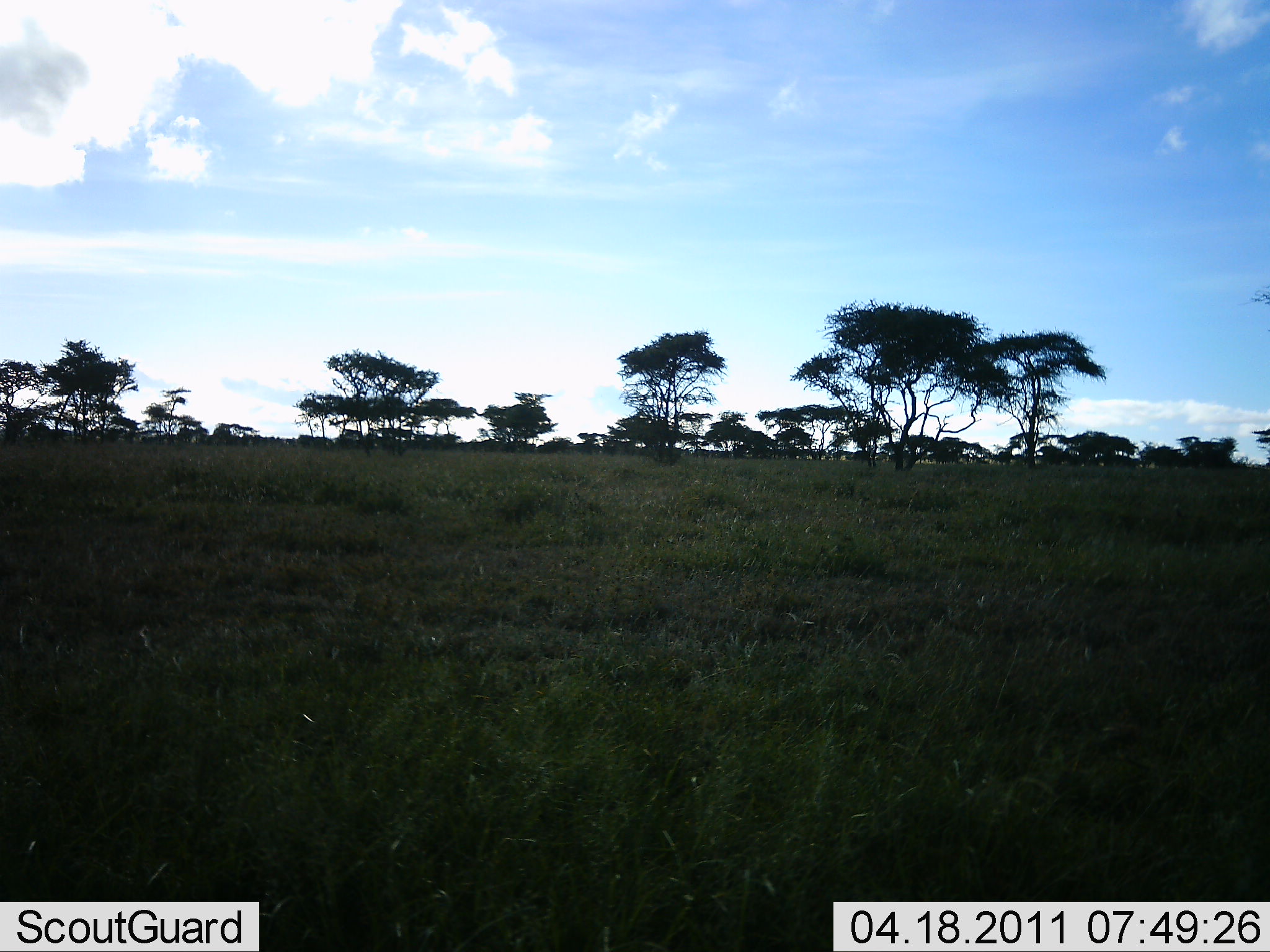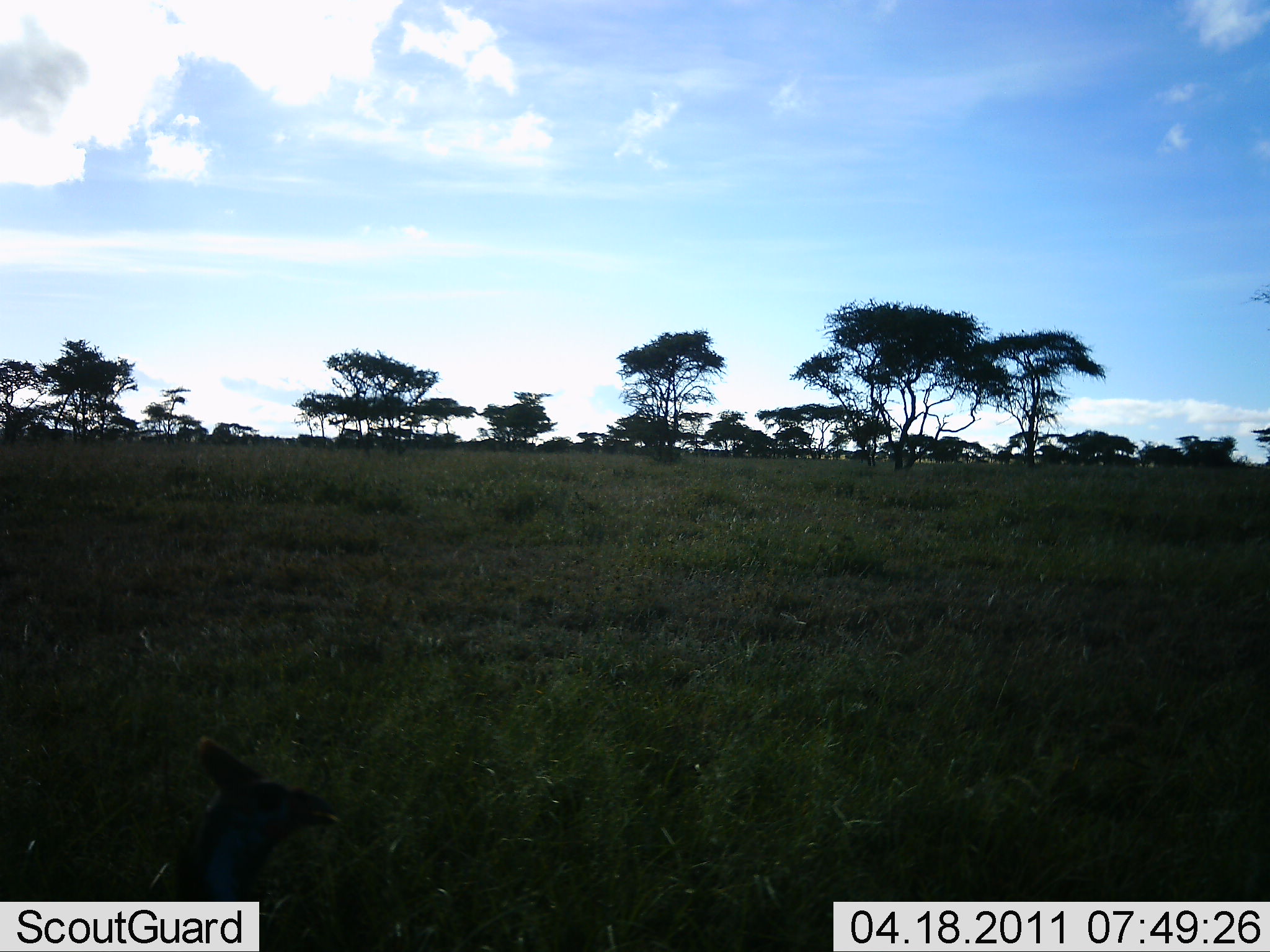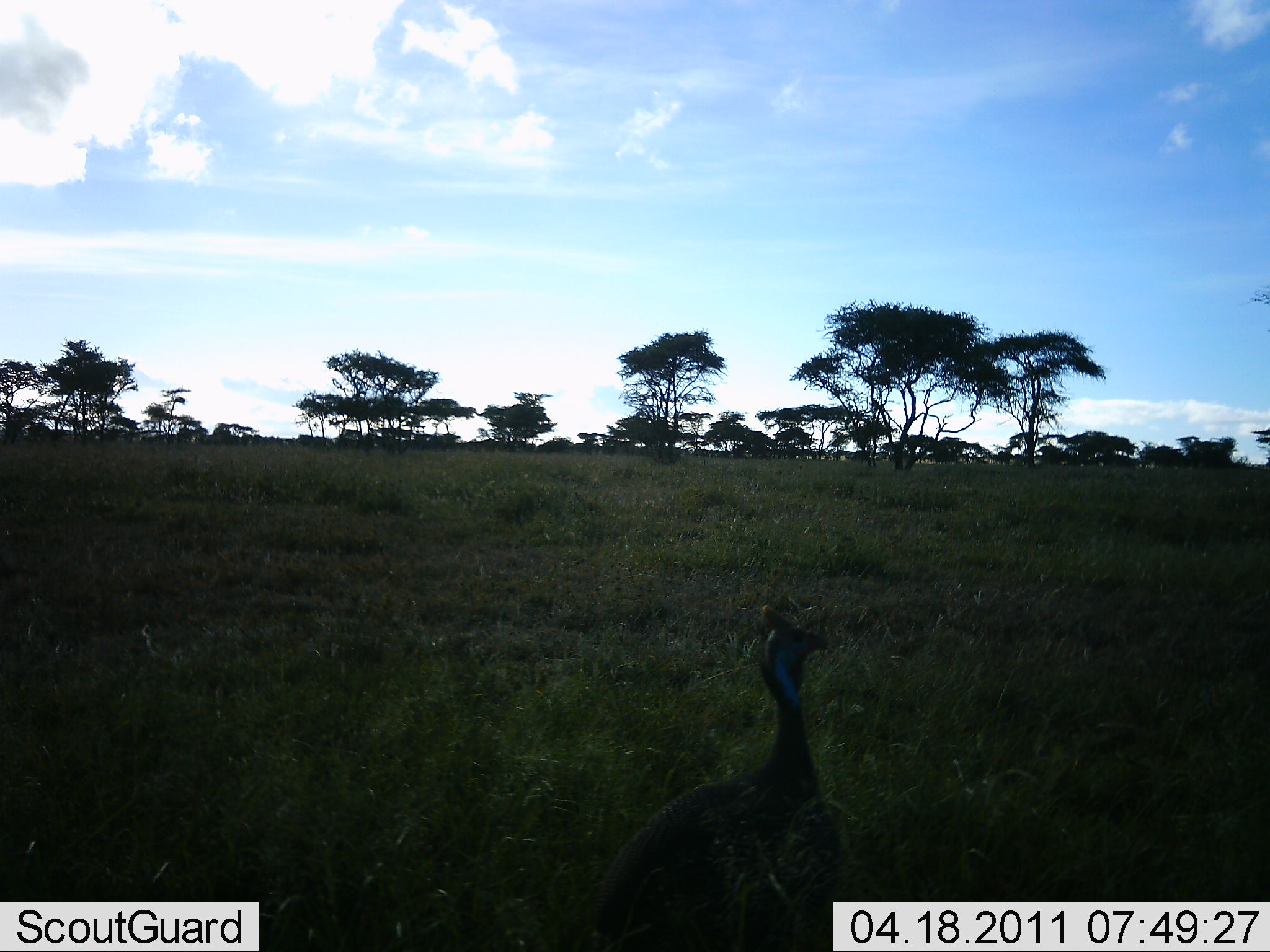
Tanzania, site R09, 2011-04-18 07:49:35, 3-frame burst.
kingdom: Animalia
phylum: Chordata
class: Aves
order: Galliformes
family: Numididae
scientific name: Numididae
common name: guinea fowl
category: guineafowl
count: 1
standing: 0%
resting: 0%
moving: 100%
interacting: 0%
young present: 0%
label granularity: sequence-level